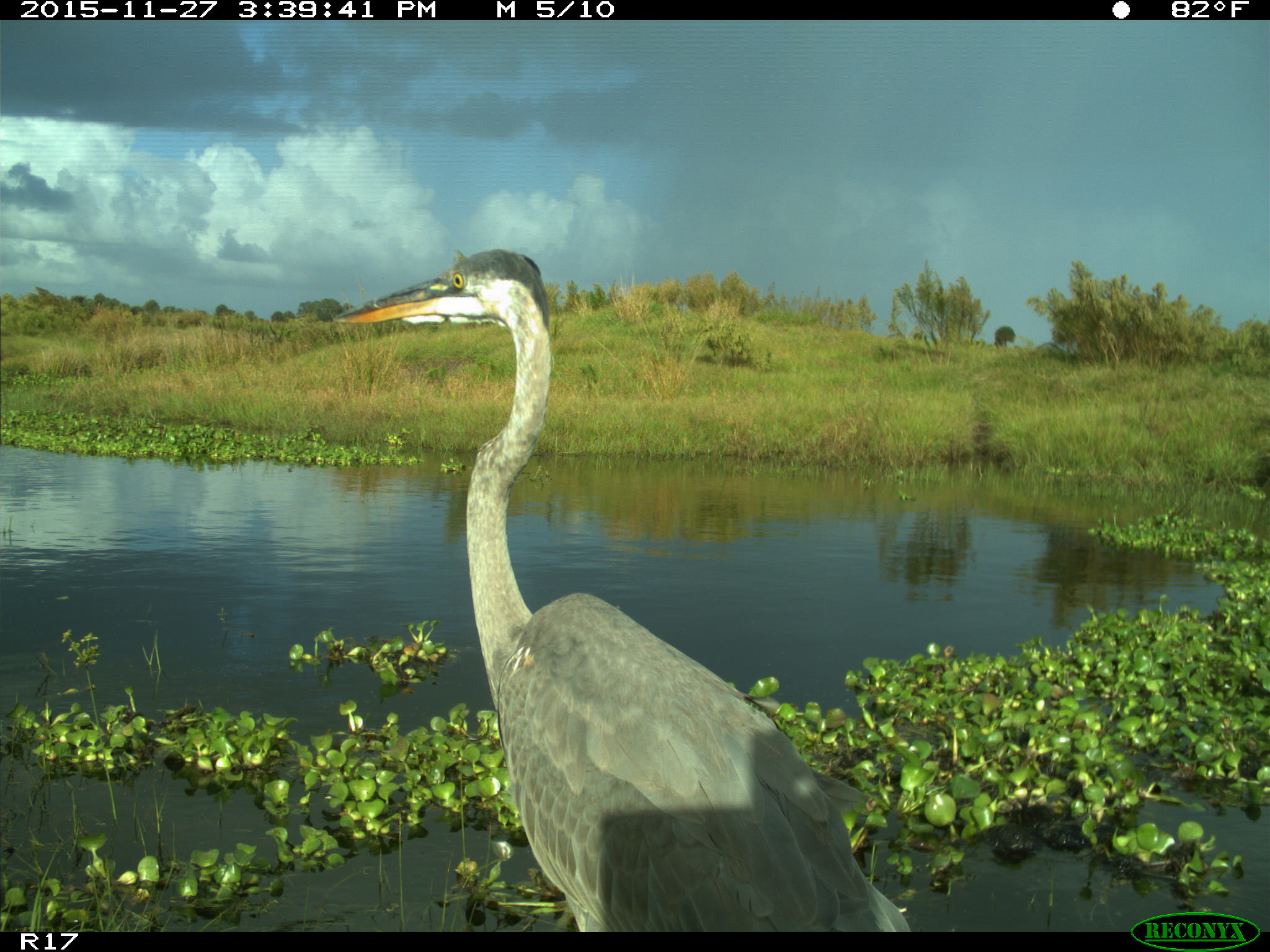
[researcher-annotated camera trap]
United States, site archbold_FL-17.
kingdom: Animalia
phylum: Chordata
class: Aves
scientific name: Aves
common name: birds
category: unidentified bird